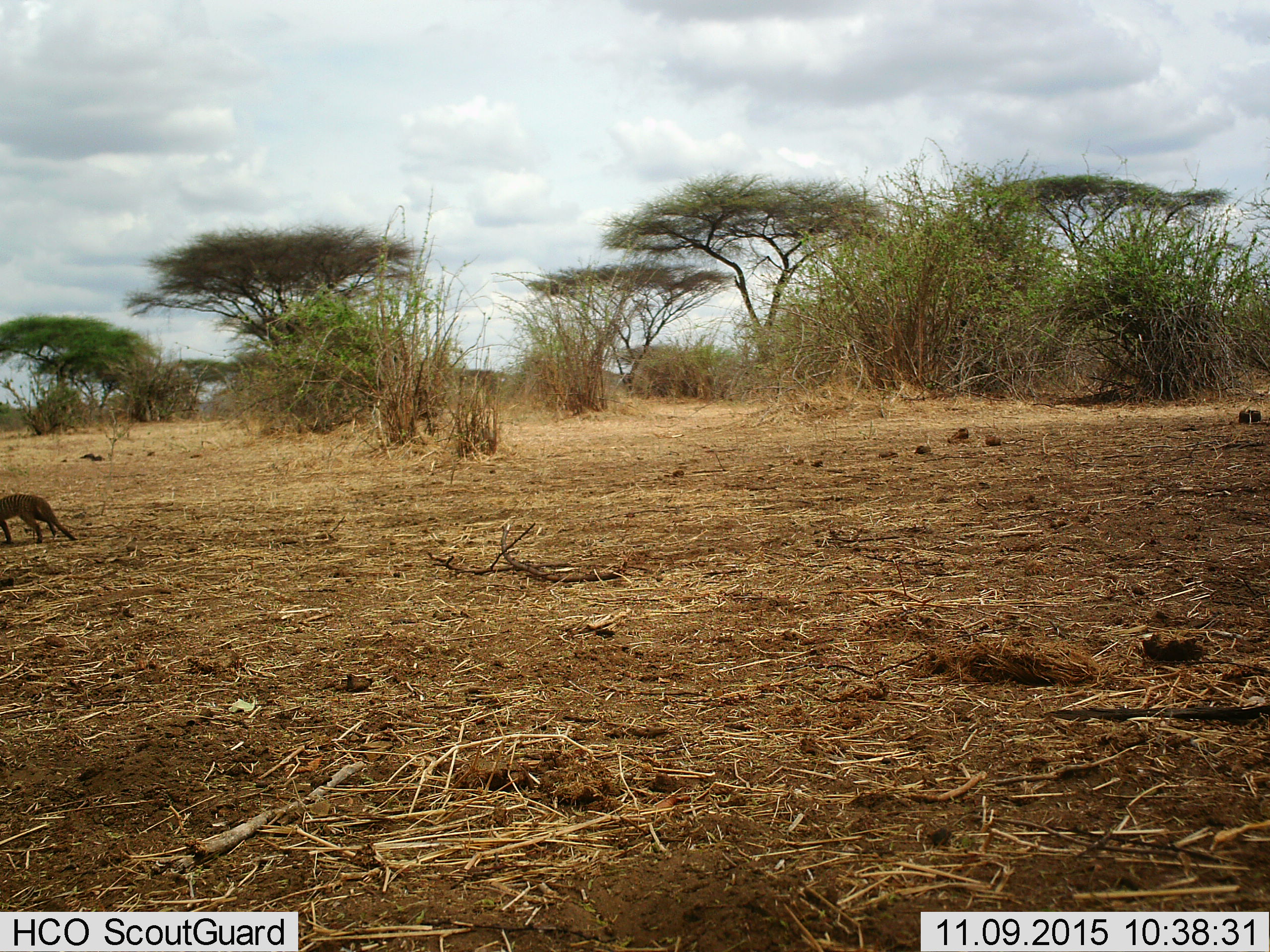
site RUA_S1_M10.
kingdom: Animalia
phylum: Chordata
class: Mammalia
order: Carnivora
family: Herpestidae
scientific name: Herpestidae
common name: mongoose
Mongoose (Herpestidae), count 1. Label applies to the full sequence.